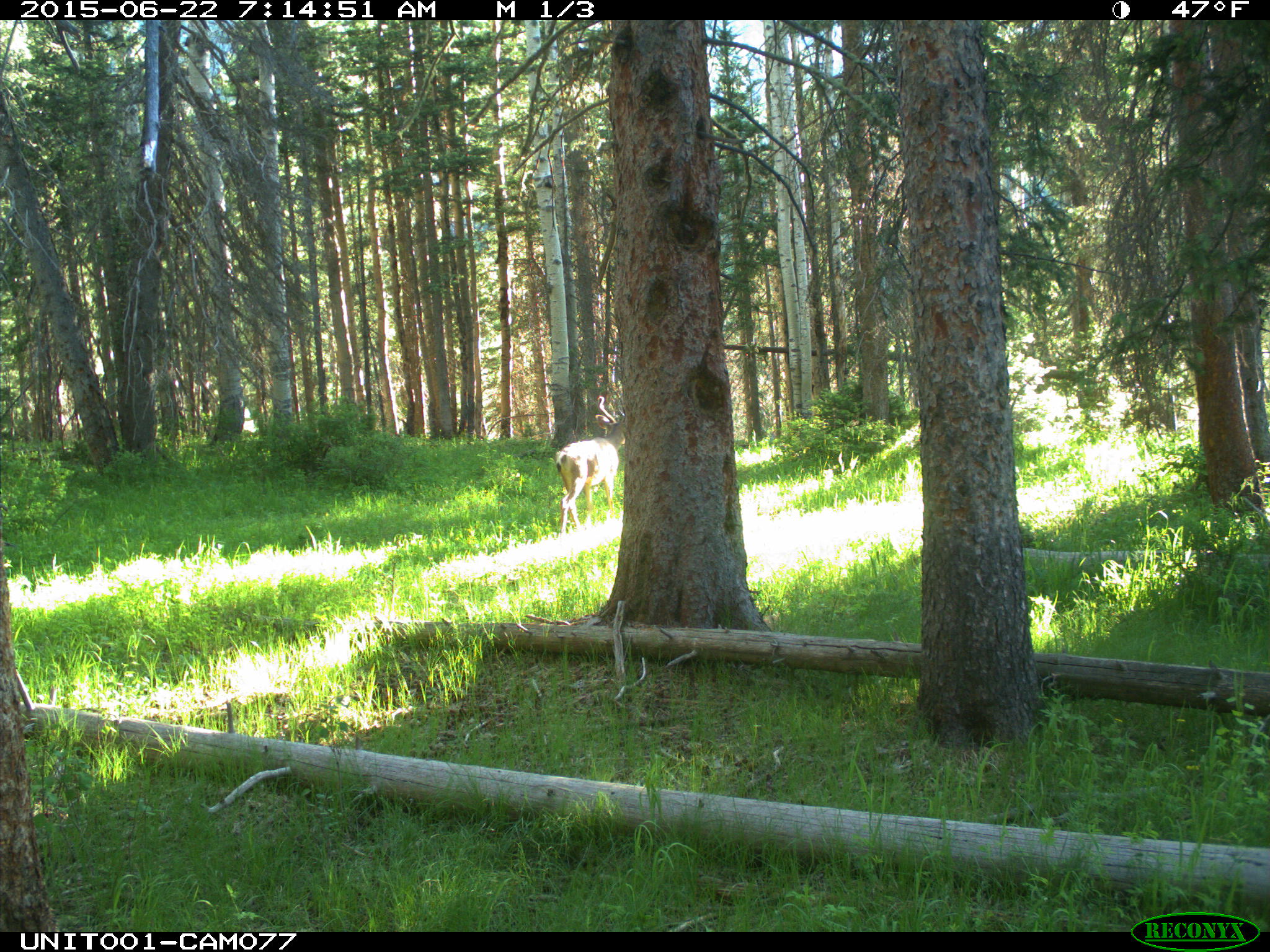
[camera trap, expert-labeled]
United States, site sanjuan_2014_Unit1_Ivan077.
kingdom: Animalia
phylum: Chordata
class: Mammalia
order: Artiodactyla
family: Cervidae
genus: Odocoileus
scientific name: Odocoileus hemionus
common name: mule deer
Odocoileus hemionus (mule deer).